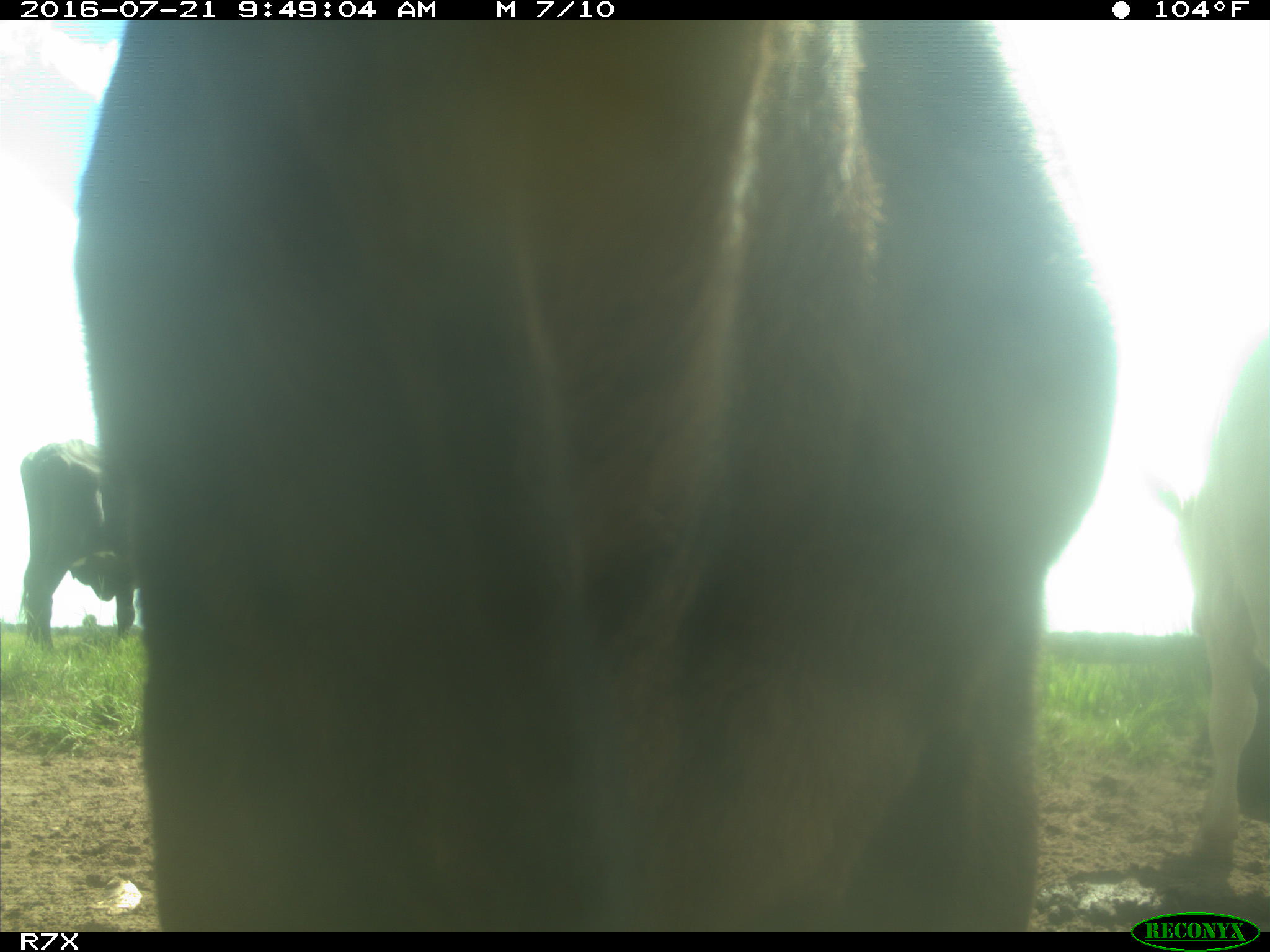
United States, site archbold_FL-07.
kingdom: Animalia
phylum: Chordata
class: Mammalia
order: Artiodactyla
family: Bovidae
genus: Bos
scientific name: Bos taurus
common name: domestic cow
Bos taurus (domestic cow).